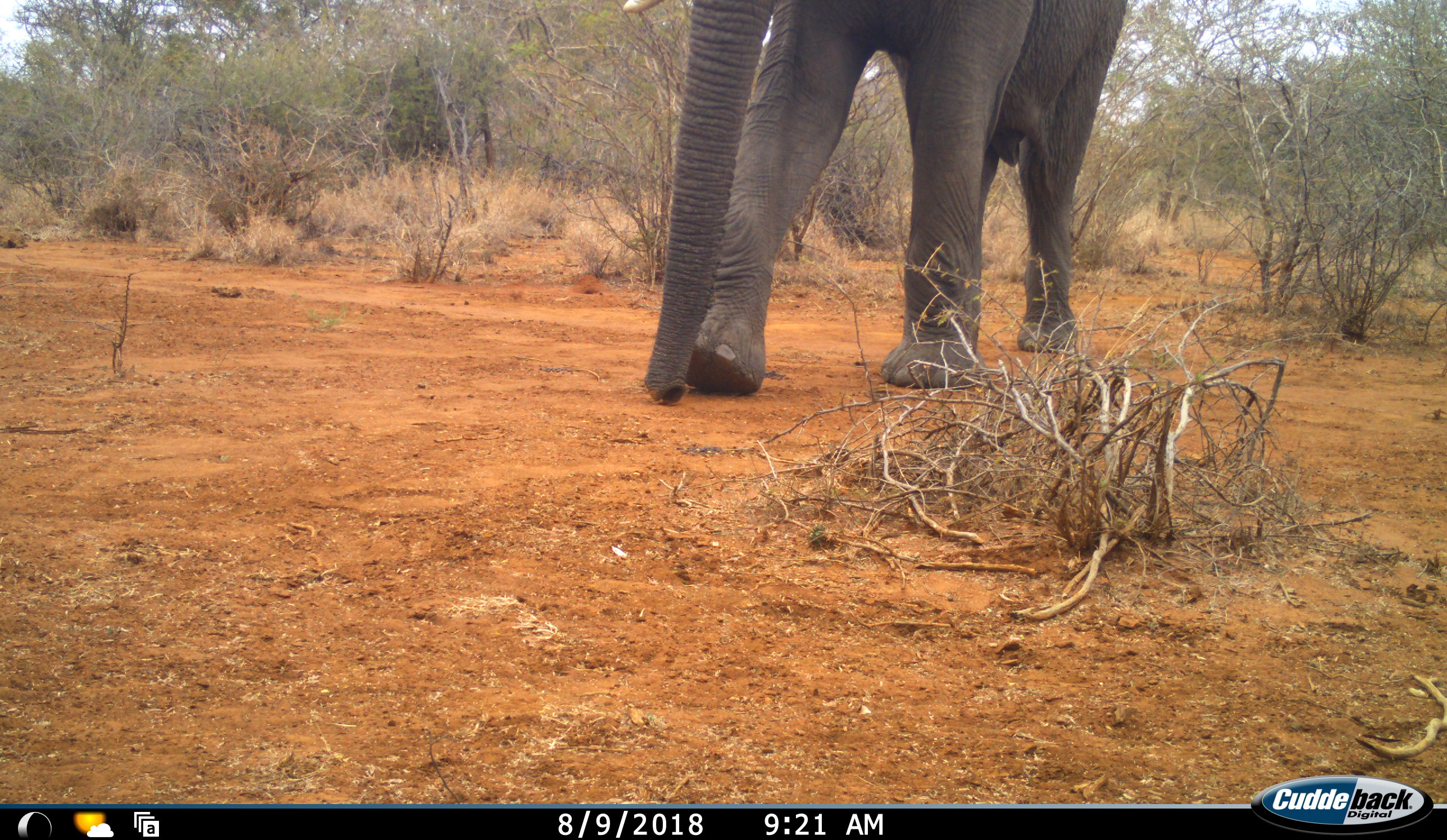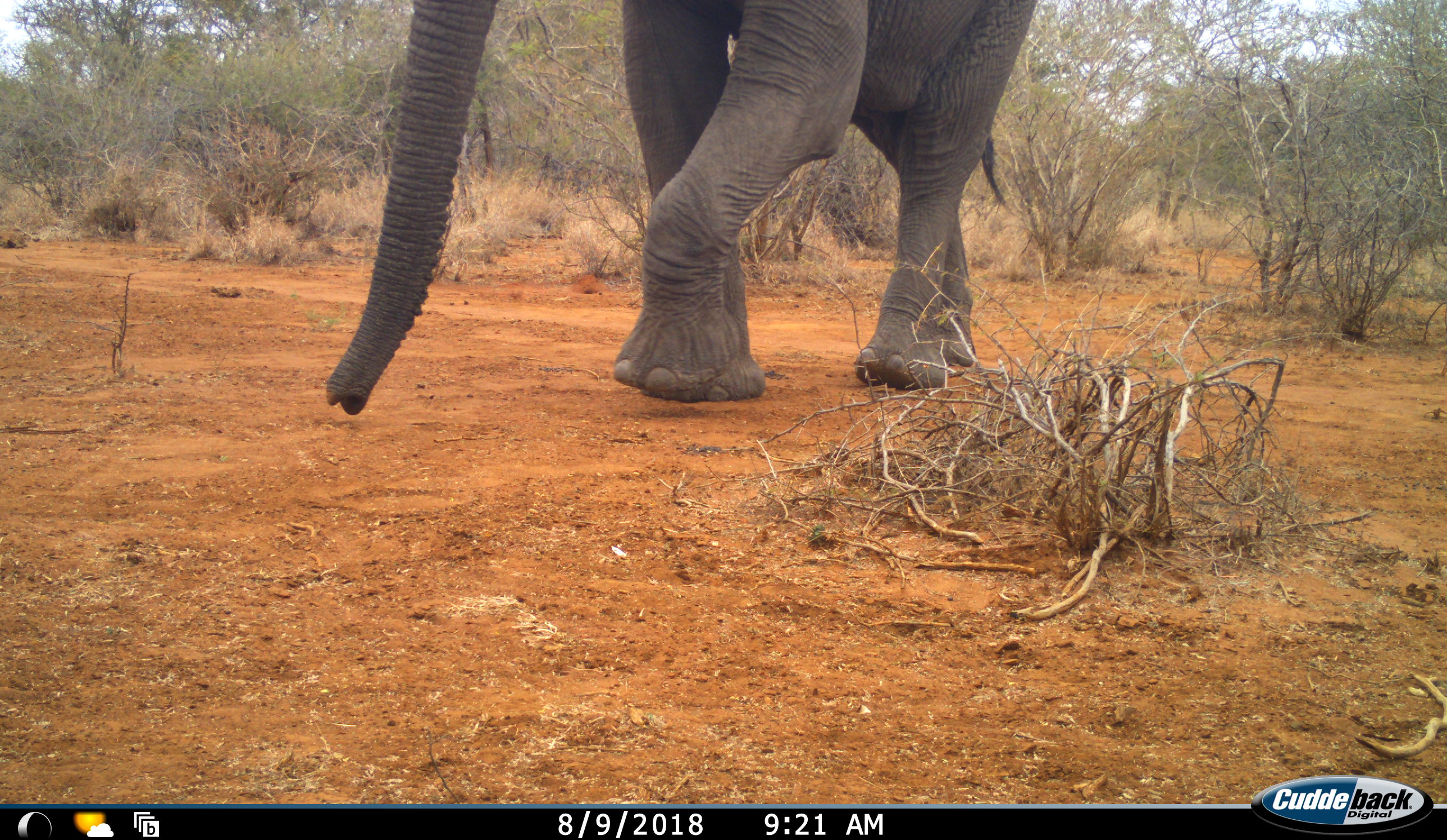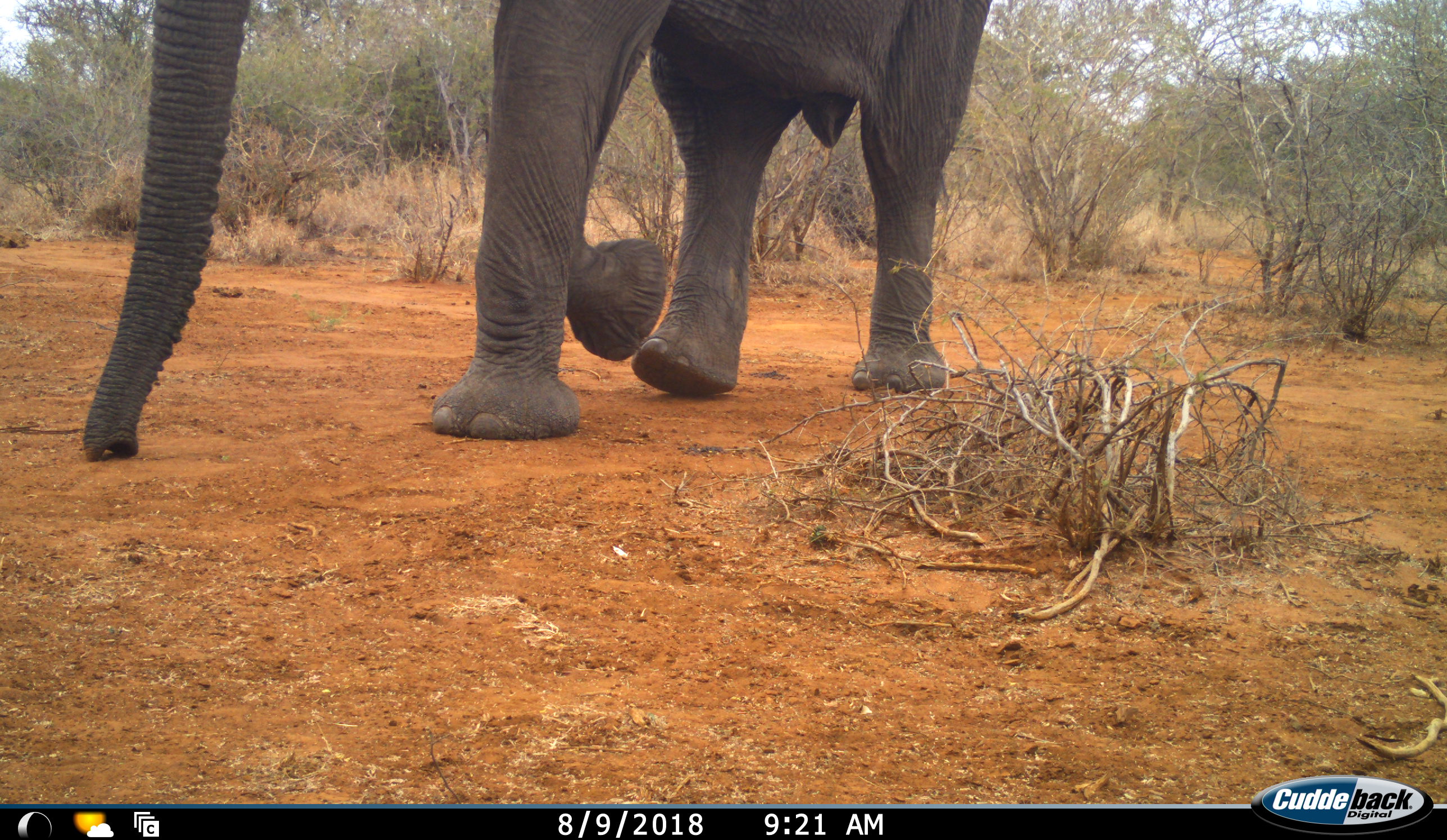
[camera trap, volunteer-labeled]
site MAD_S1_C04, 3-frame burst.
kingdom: Animalia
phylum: Chordata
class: Mammalia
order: Proboscidea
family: Elephantidae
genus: Loxodonta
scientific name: Loxodonta africana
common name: african bush elephant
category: elephant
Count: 1.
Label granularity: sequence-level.